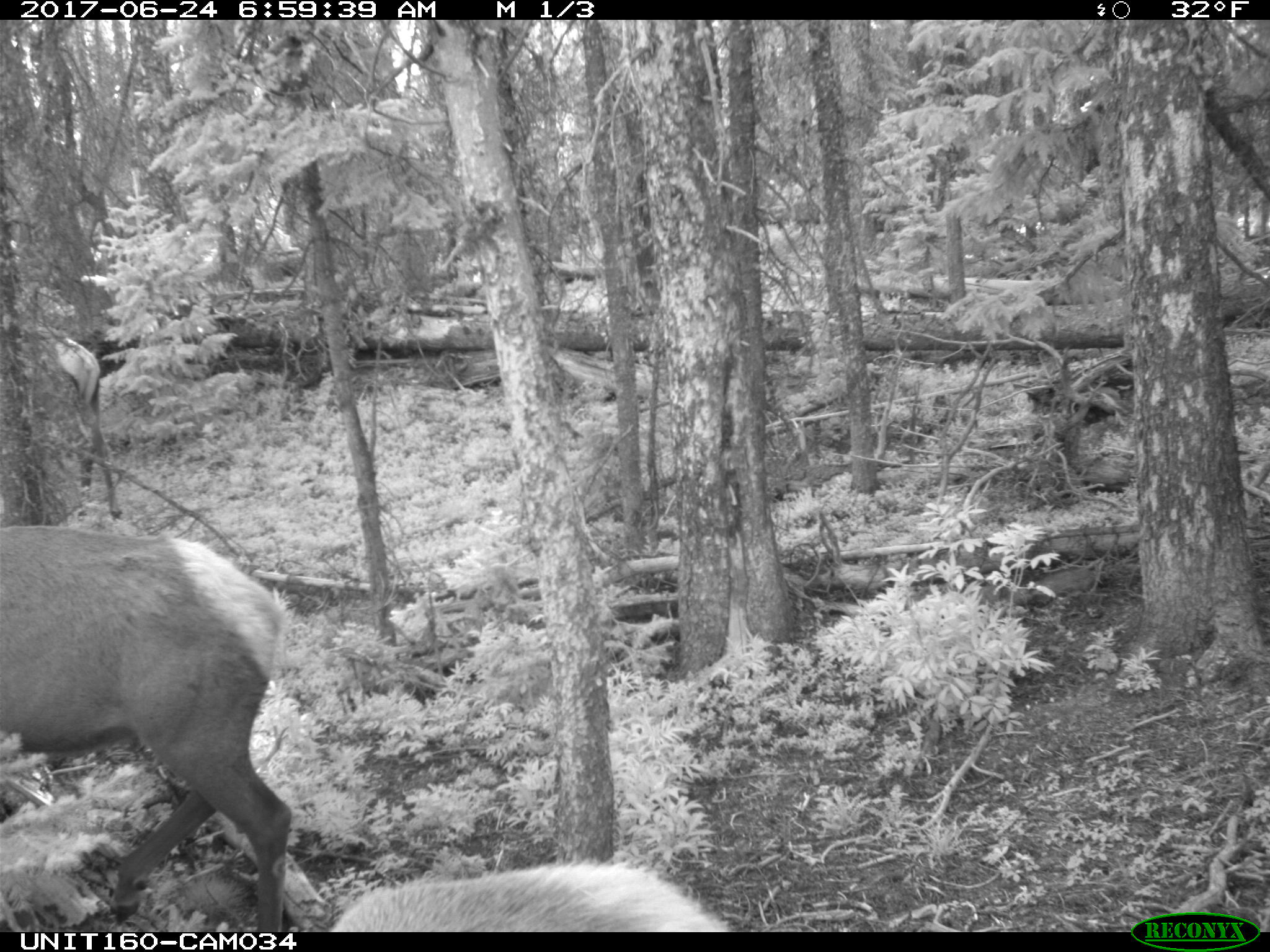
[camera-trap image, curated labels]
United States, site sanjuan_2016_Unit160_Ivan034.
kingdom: Animalia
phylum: Chordata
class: Mammalia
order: Artiodactyla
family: Cervidae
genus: Cervus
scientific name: Cervus elaphus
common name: red deer